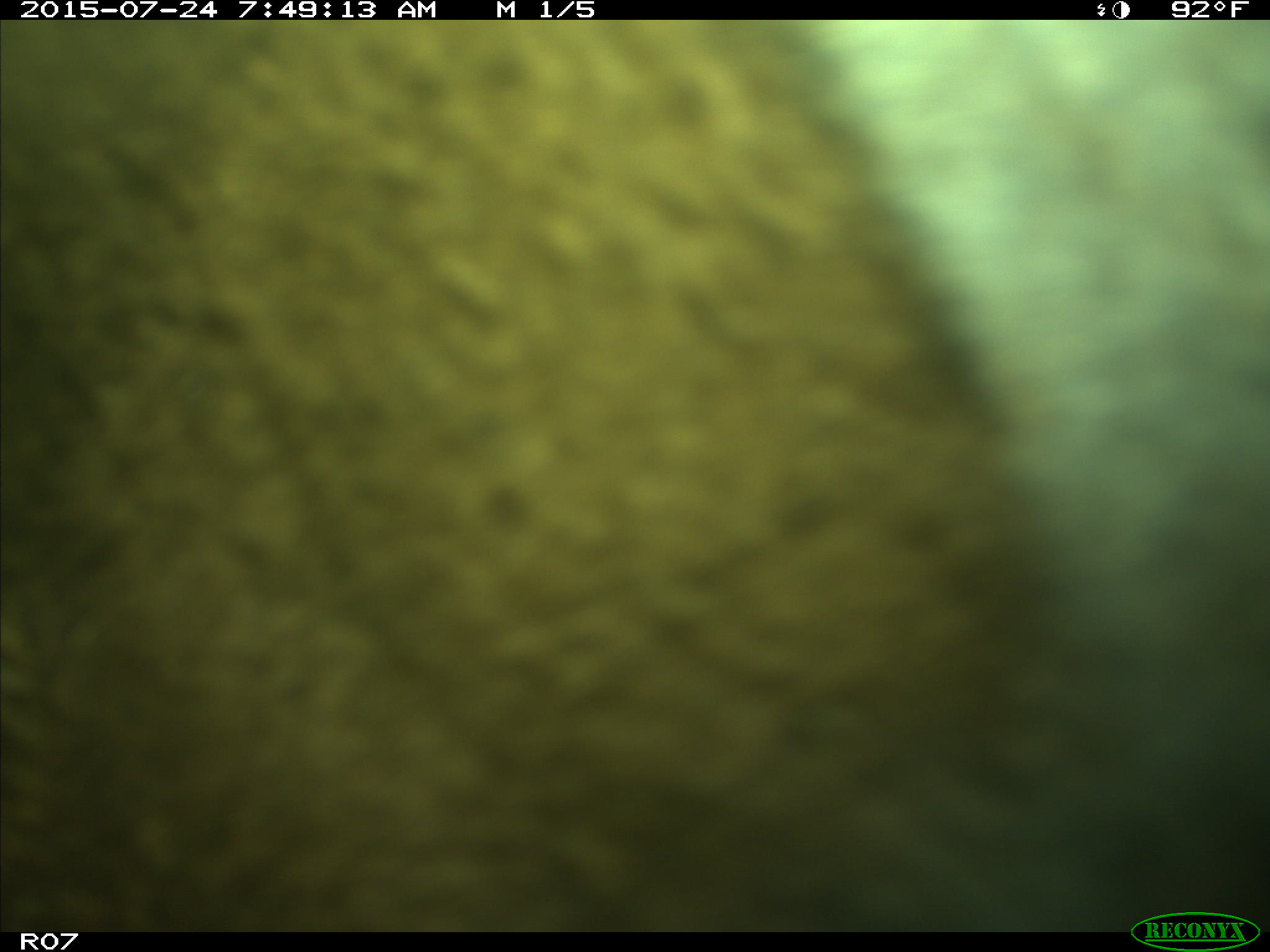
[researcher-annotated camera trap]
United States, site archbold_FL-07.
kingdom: Animalia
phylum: Chordata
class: Mammalia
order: Artiodactyla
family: Bovidae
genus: Bos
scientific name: Bos taurus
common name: domestic cow